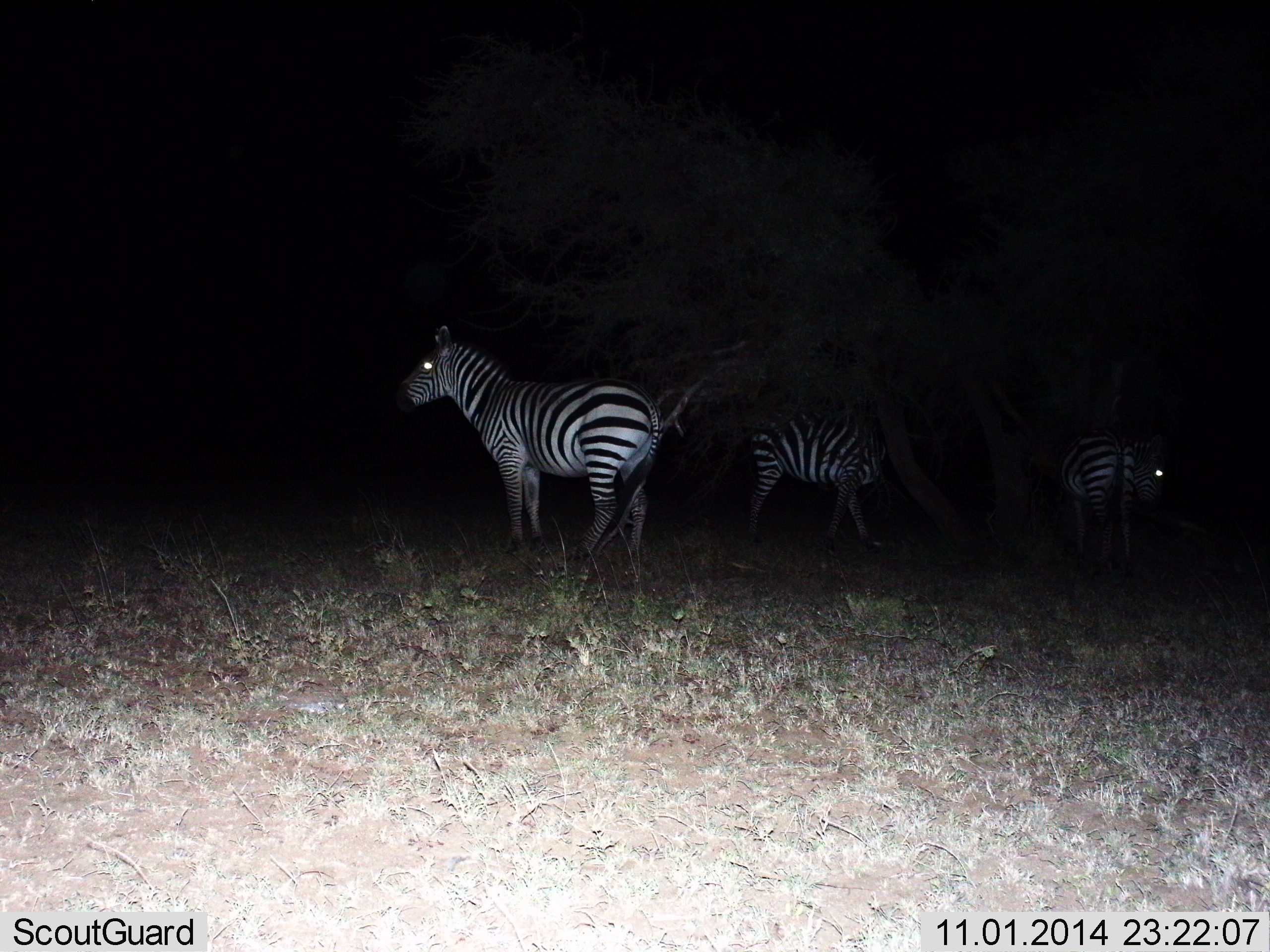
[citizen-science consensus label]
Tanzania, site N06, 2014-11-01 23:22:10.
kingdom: Animalia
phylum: Chordata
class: Mammalia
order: Perissodactyla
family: Equidae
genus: Equus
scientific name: Equus quagga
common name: plains zebra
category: zebra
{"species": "zebra (plains zebra) (Equus quagga)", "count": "3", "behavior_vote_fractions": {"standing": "100%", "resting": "0%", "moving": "10%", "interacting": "0%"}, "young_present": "0%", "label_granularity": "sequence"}